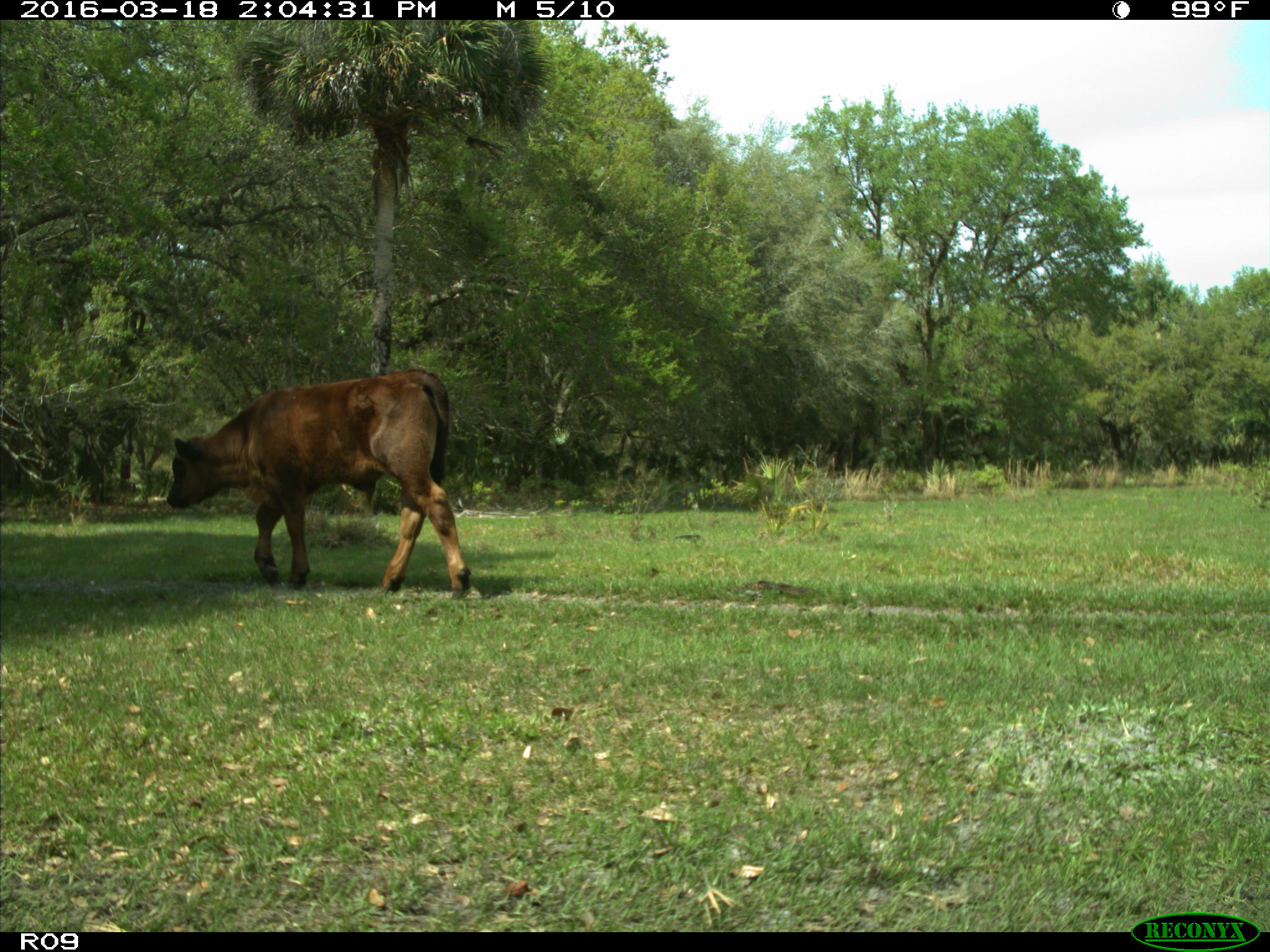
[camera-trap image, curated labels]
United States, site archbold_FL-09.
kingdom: Animalia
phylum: Chordata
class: Mammalia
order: Artiodactyla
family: Bovidae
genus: Bos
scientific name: Bos taurus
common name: domestic cow